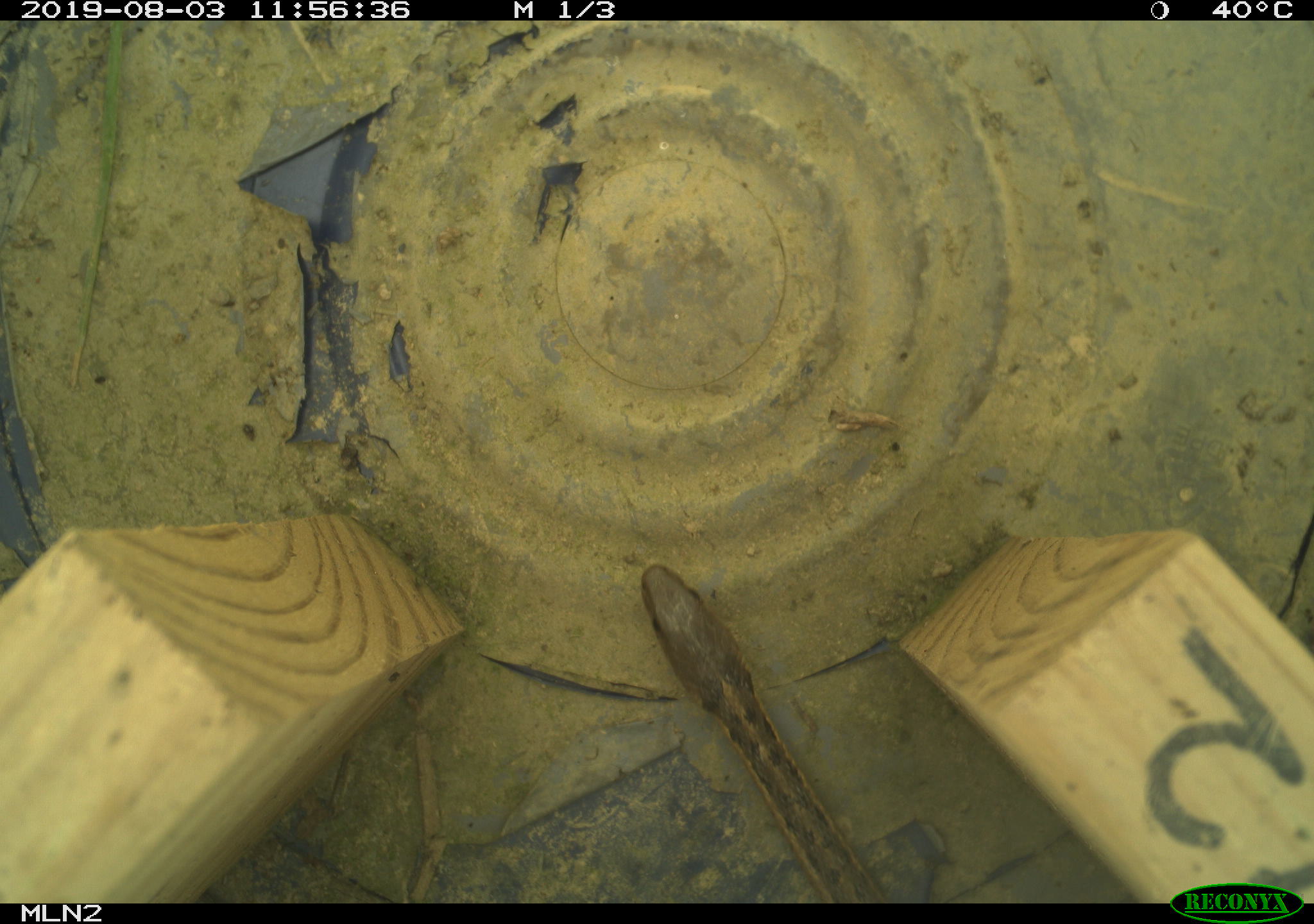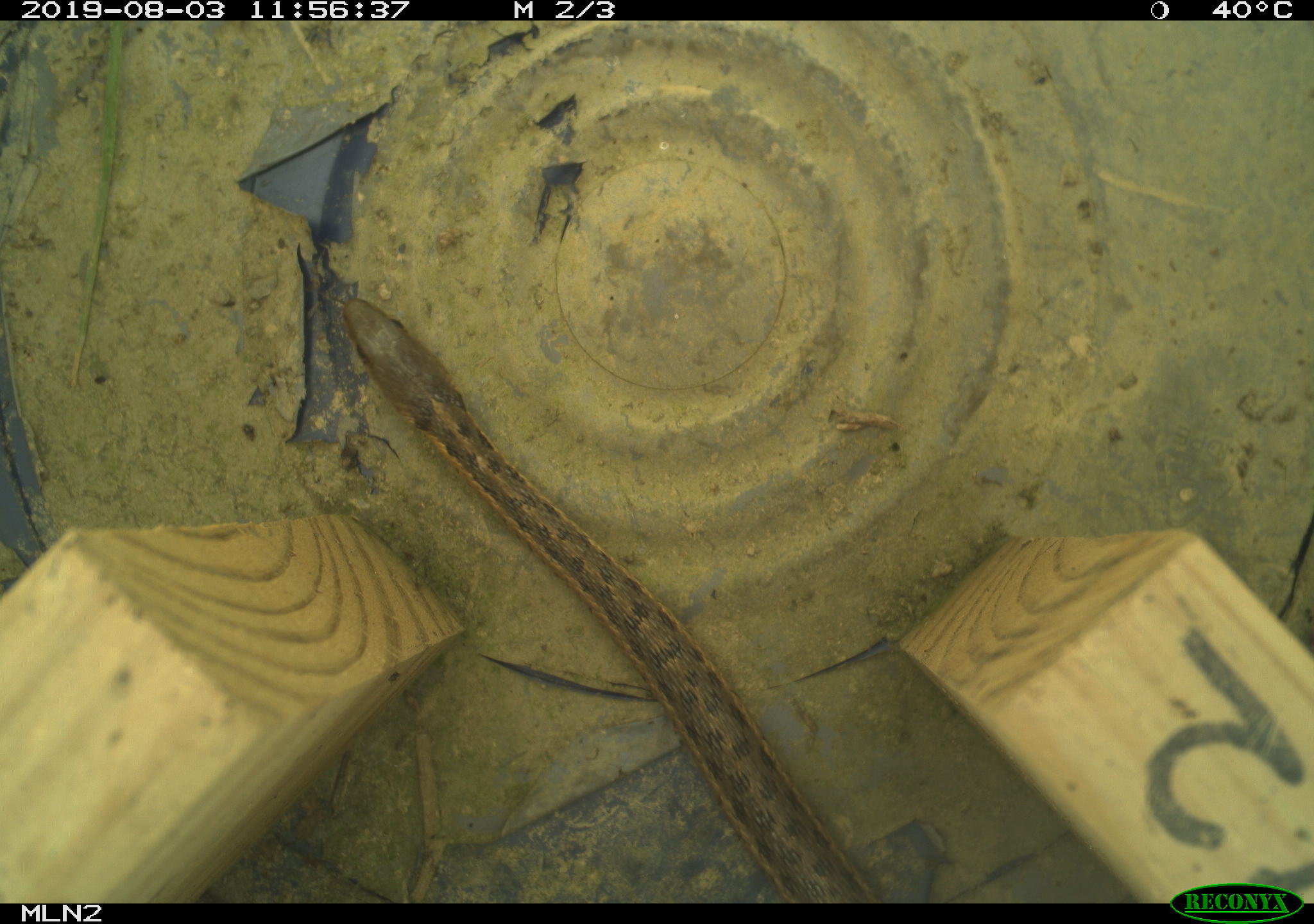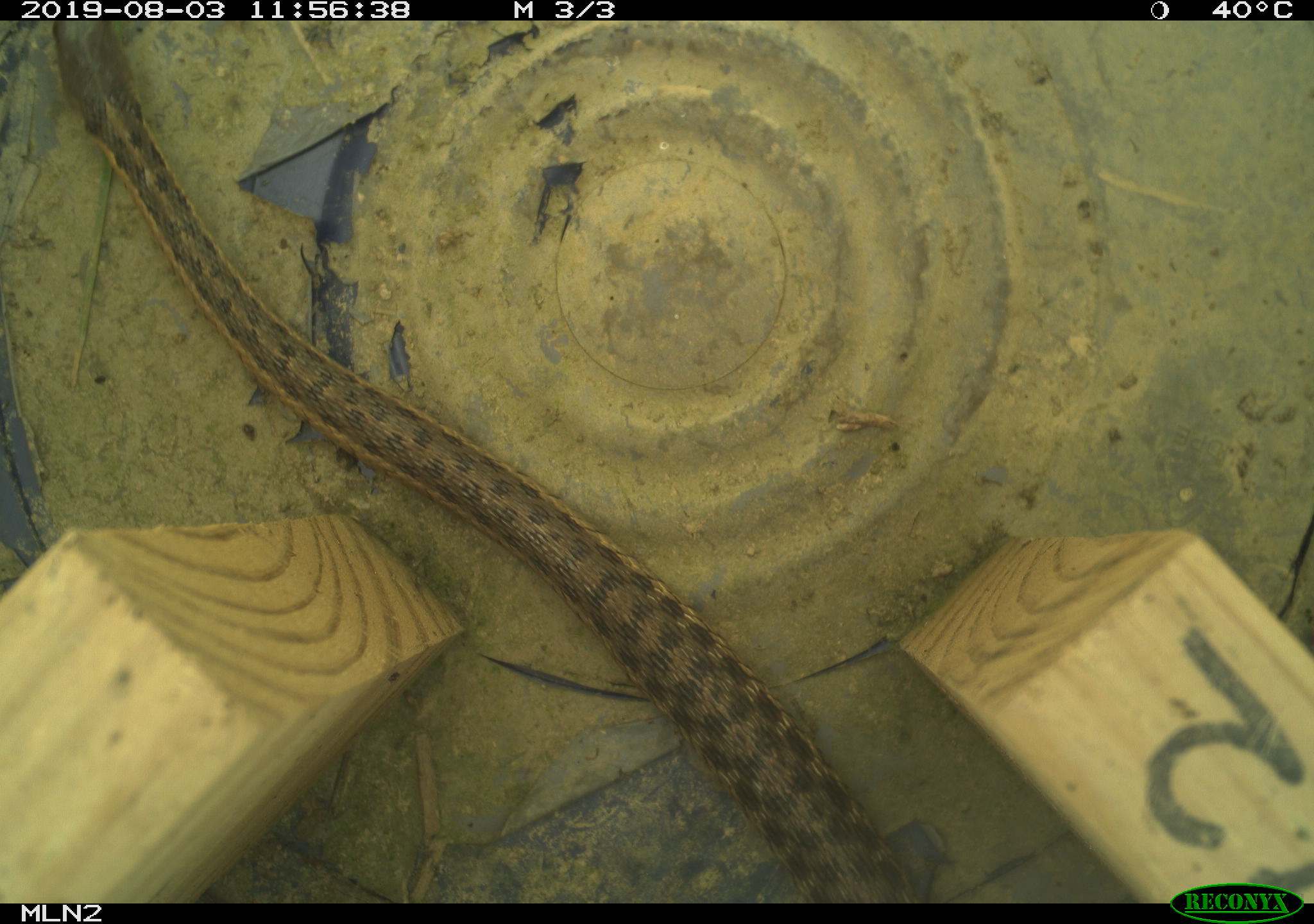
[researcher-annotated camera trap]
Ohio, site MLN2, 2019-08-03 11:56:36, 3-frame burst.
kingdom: Animalia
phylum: Chordata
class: Reptilia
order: Squamata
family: Colubridae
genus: Thamnophis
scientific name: Thamnophis sirtalis sirtalis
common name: eastern gartersnake